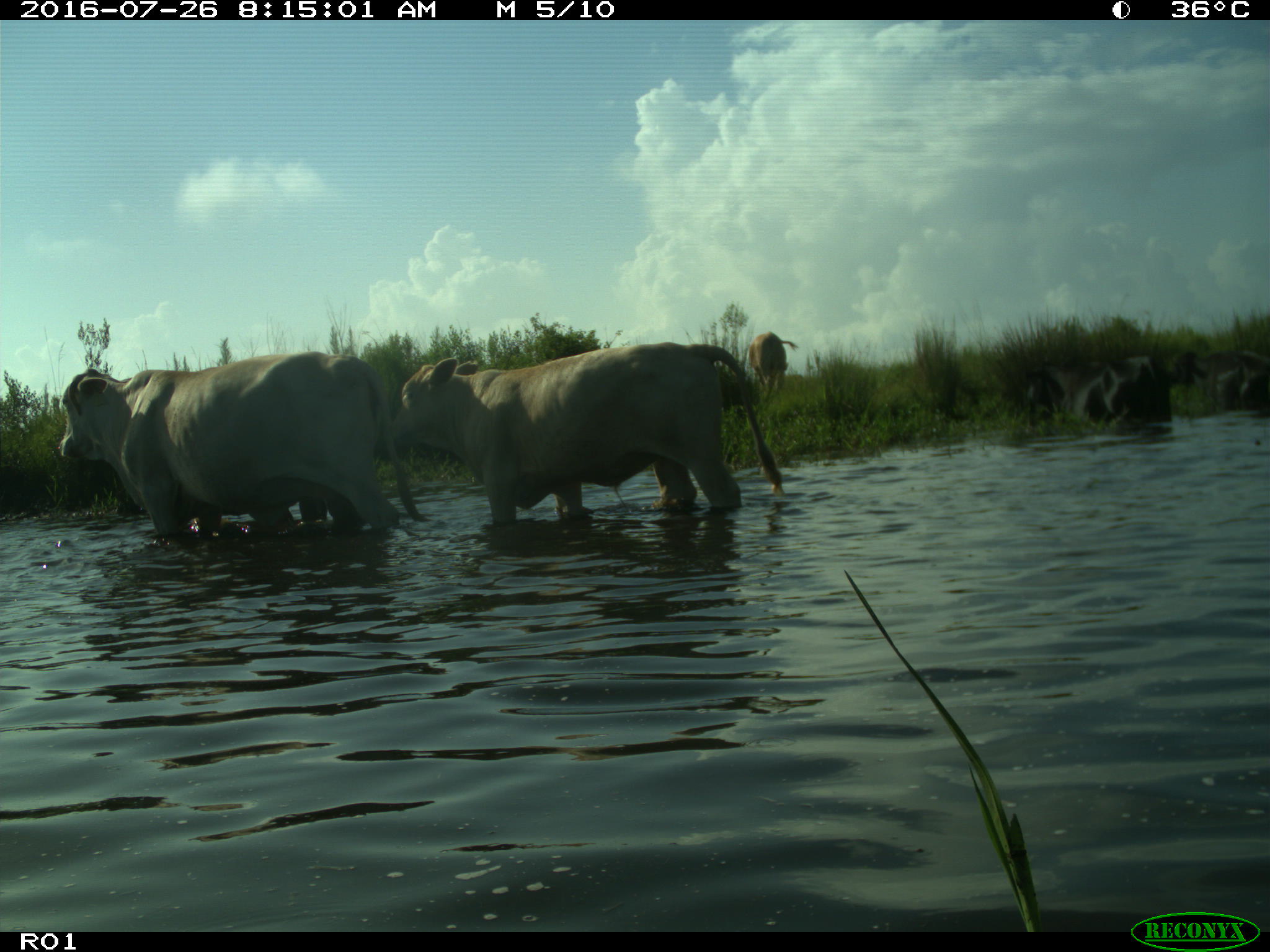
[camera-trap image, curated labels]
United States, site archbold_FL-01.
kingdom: Animalia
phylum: Chordata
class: Mammalia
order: Artiodactyla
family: Bovidae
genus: Bos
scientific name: Bos taurus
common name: domestic cow